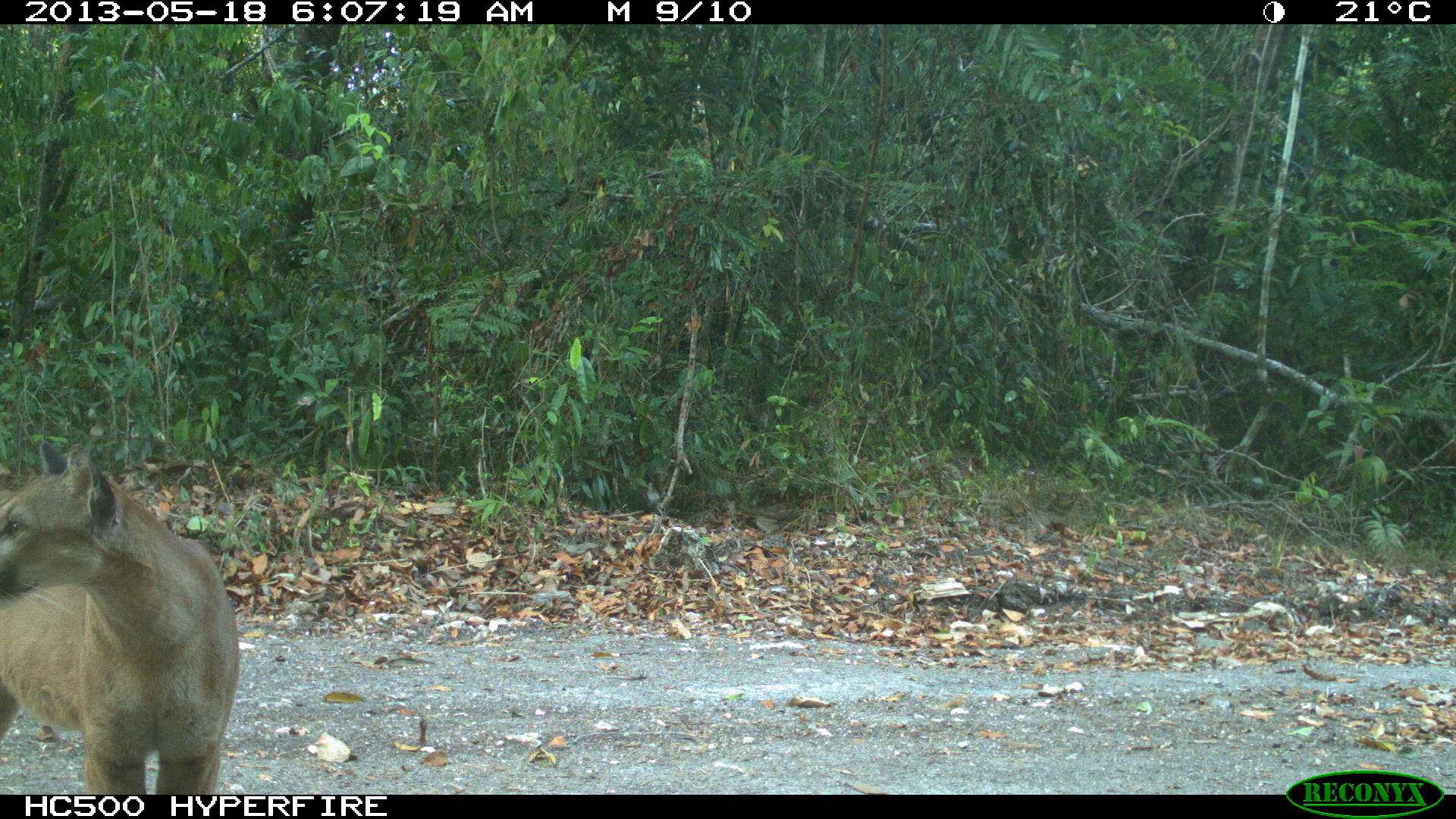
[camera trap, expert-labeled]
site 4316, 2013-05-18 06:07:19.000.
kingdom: Animalia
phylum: Chordata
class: Mammalia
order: Carnivora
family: Felidae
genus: Puma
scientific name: Puma concolor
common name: mountain lion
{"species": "Puma concolor (mountain lion)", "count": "1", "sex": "male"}